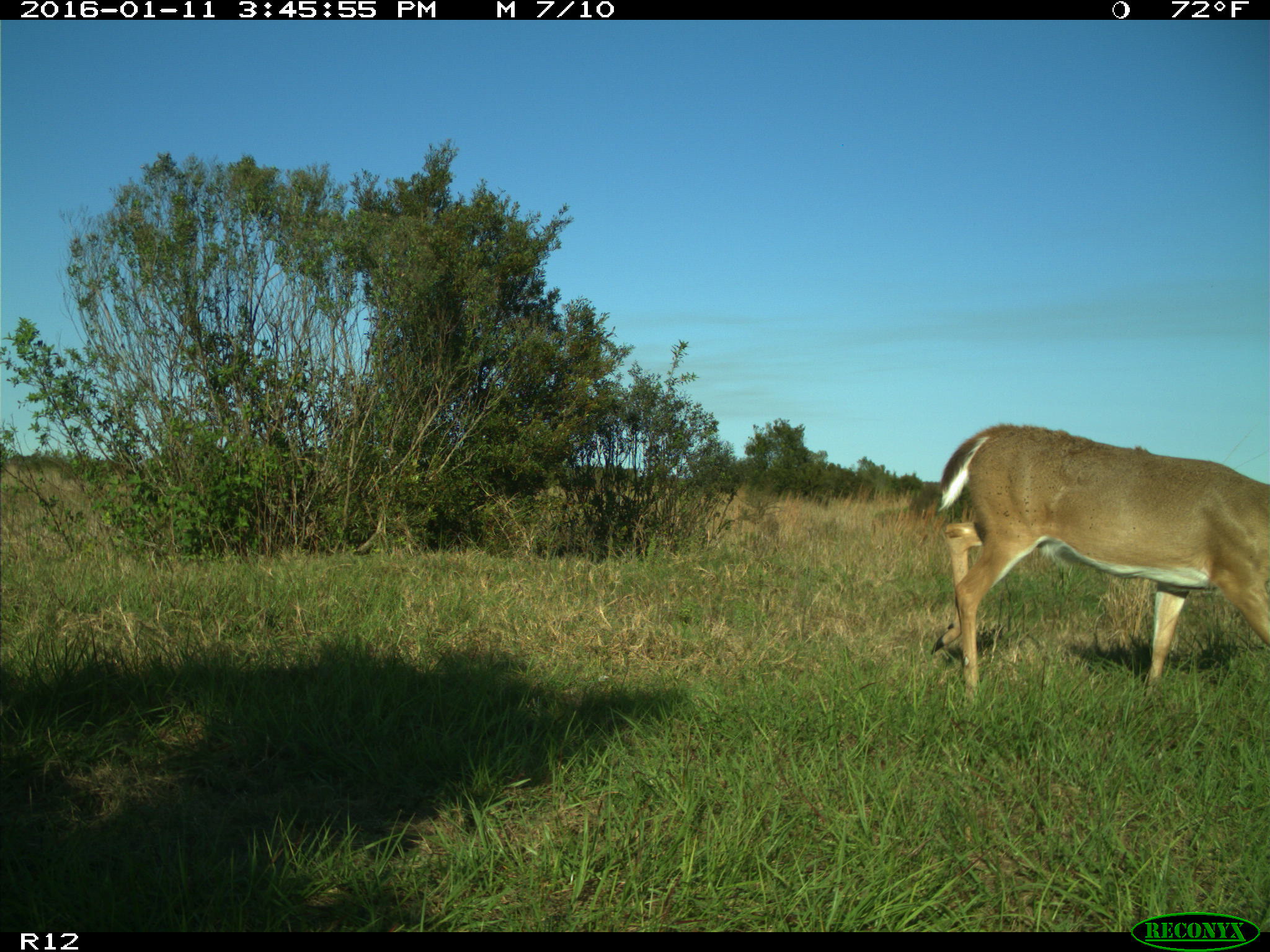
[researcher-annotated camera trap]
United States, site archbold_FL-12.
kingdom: Animalia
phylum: Chordata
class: Mammalia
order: Artiodactyla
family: Cervidae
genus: Odocoileus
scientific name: Odocoileus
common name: deer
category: unidentified deer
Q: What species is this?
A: Unidentified deer (deer) (Odocoileus).